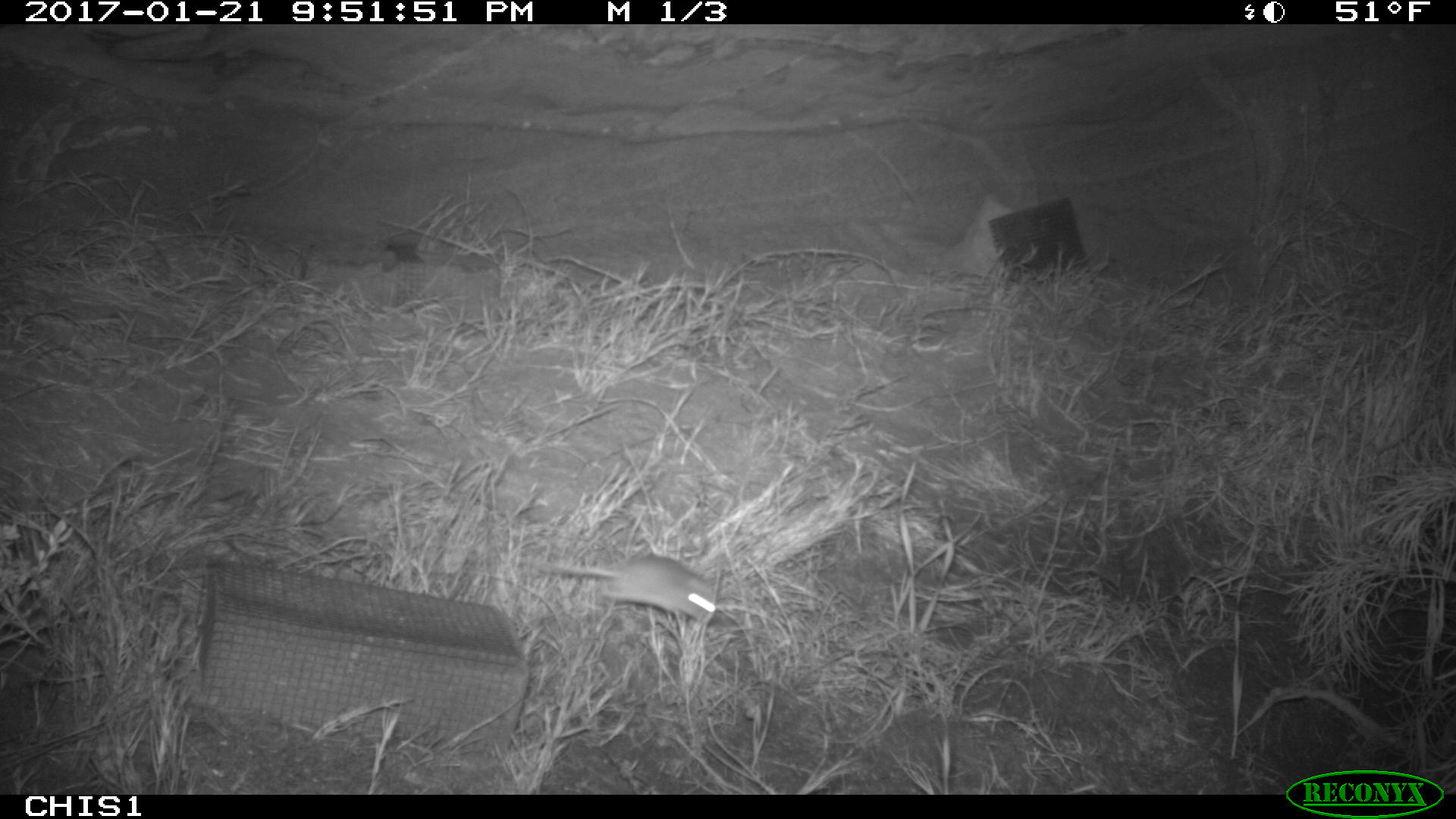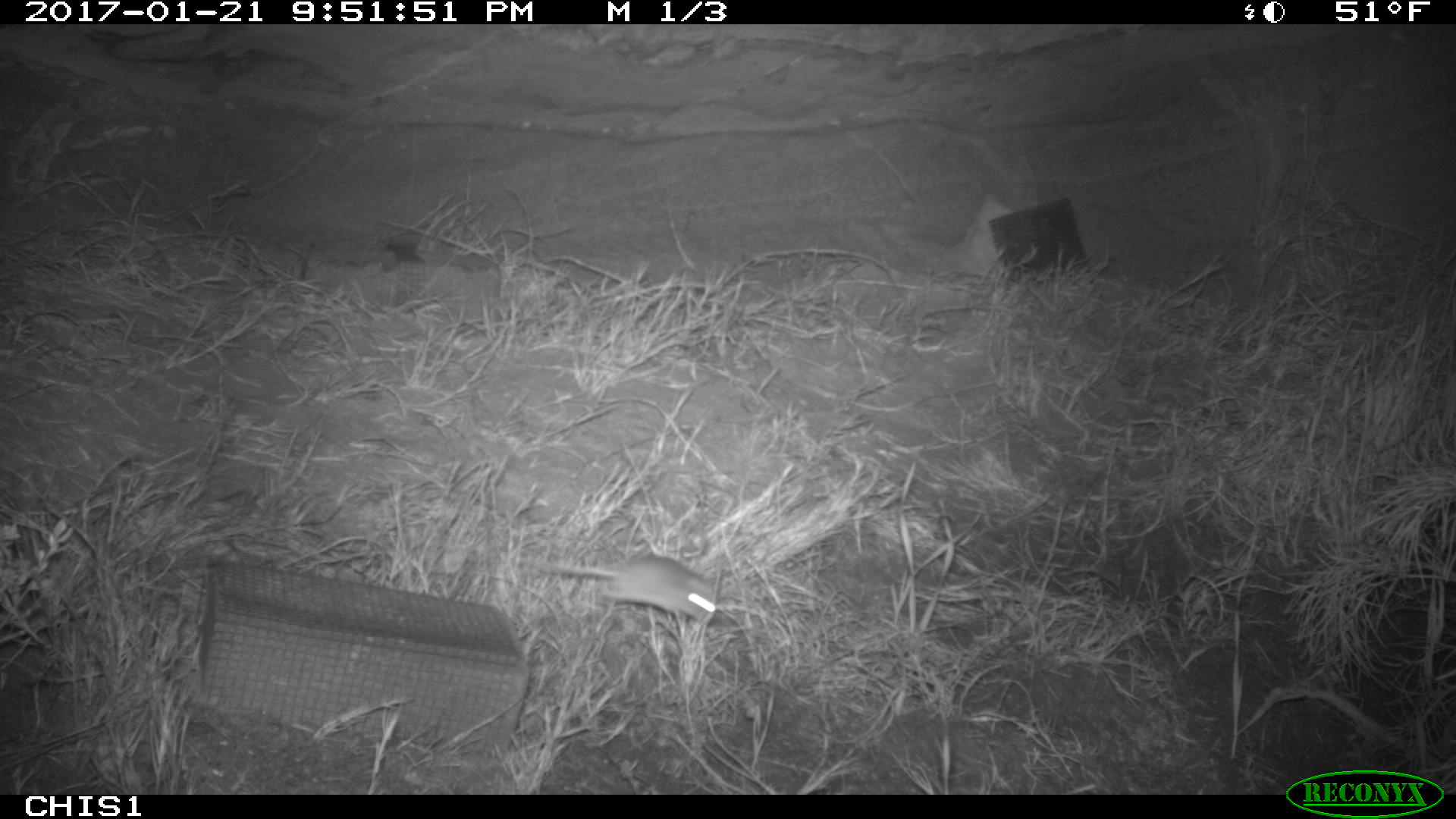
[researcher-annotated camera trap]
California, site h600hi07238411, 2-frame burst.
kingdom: Animalia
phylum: Chordata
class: Mammalia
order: Rodentia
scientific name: Rodentia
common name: rodent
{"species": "rodent (Rodentia)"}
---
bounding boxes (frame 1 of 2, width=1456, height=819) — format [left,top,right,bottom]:
rodent: [532,556,715,622]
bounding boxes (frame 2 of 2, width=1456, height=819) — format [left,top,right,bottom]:
rodent: [539,556,720,623]